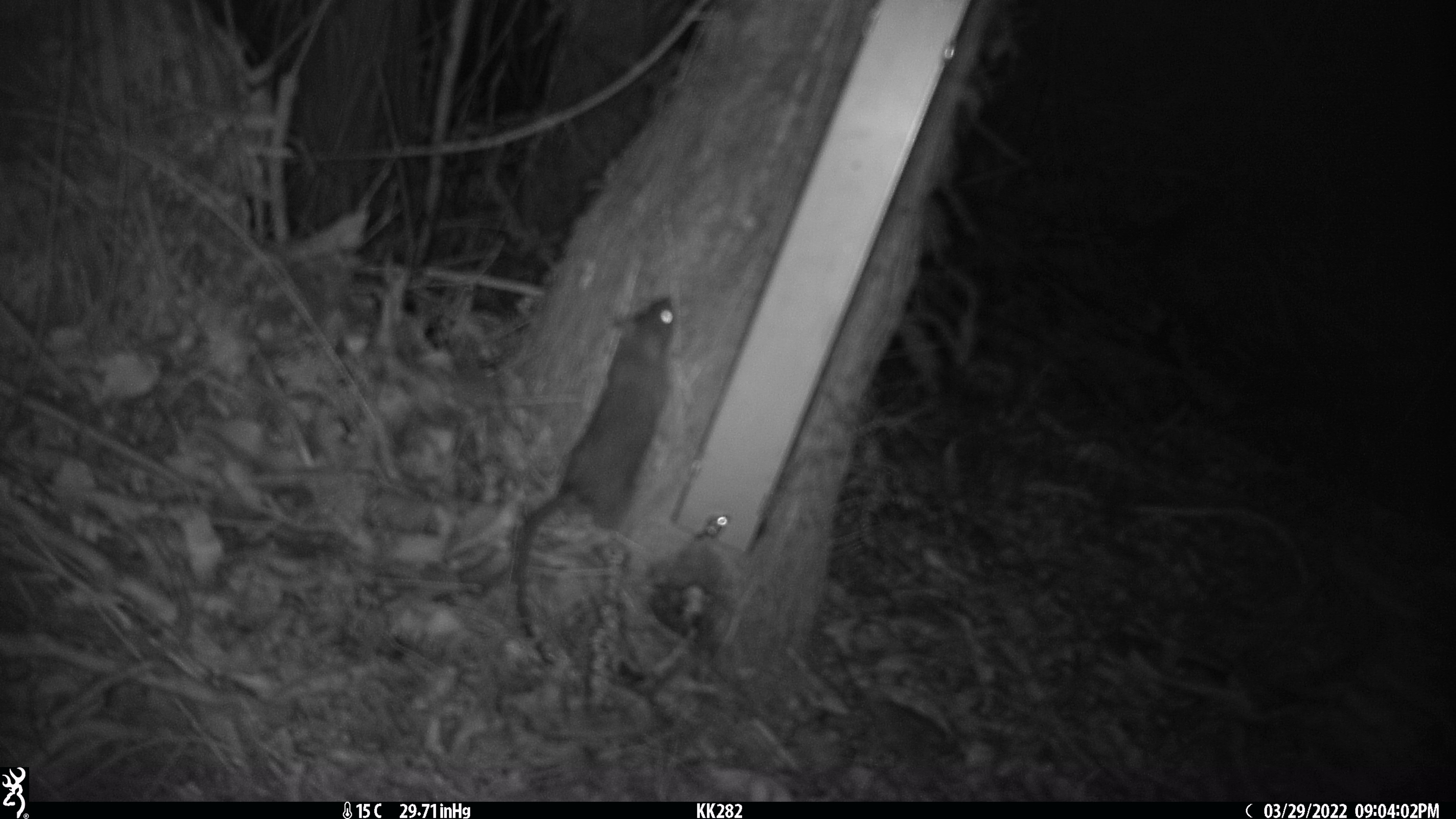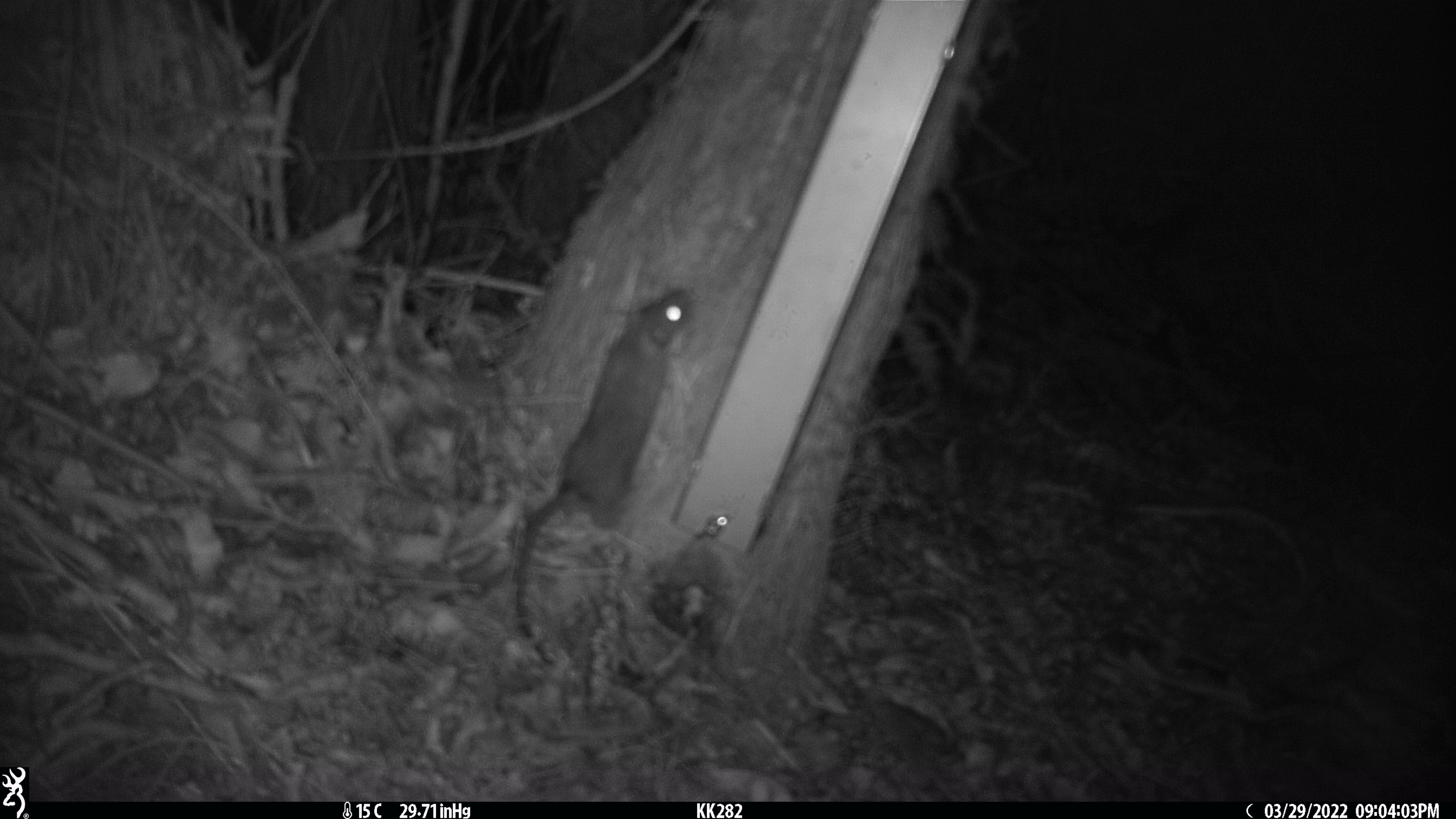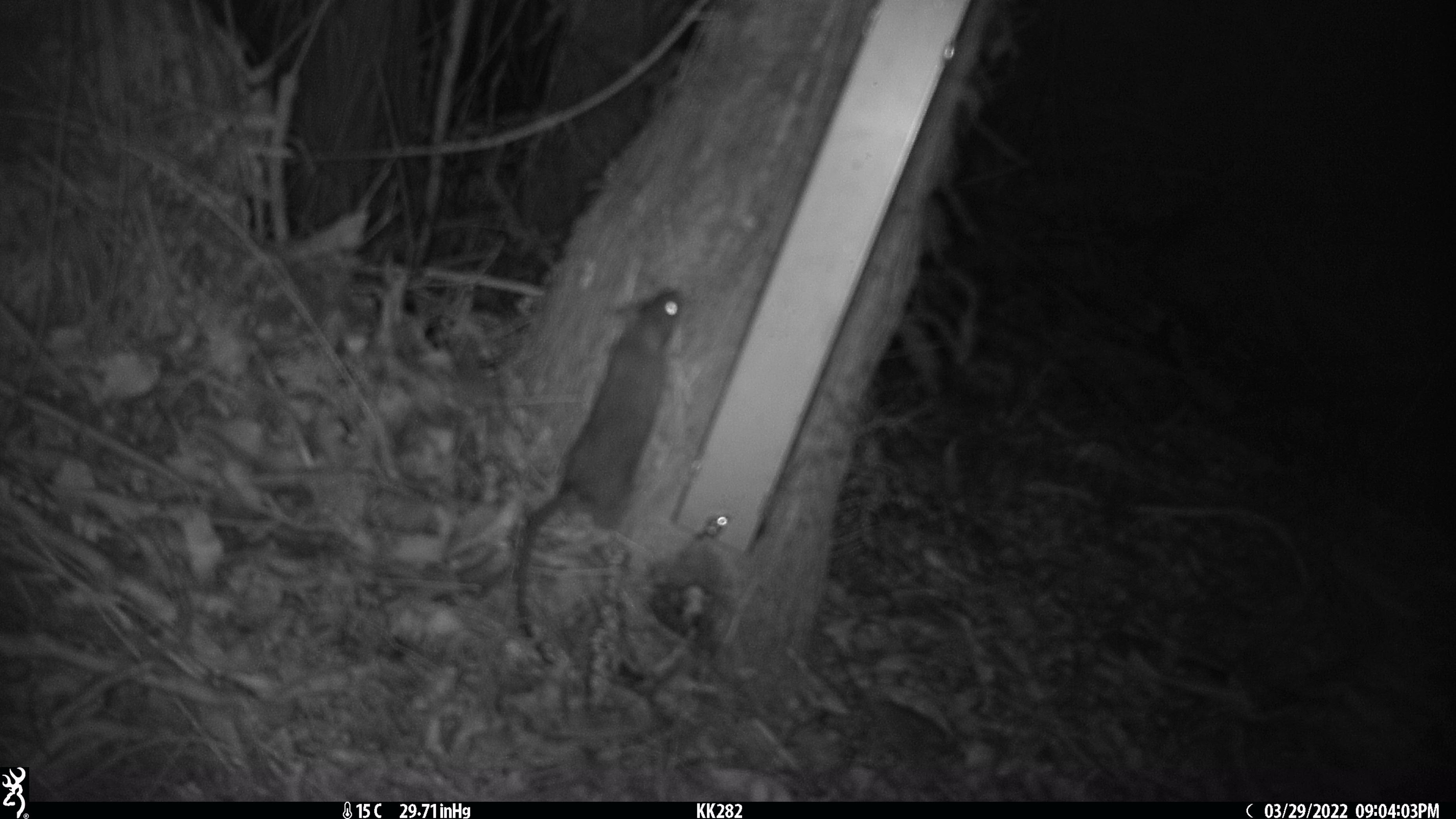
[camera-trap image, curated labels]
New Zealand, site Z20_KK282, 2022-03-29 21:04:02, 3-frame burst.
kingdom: Animalia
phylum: Chordata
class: Mammalia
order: Rodentia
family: Muridae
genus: Rattus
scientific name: Rattus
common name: rat